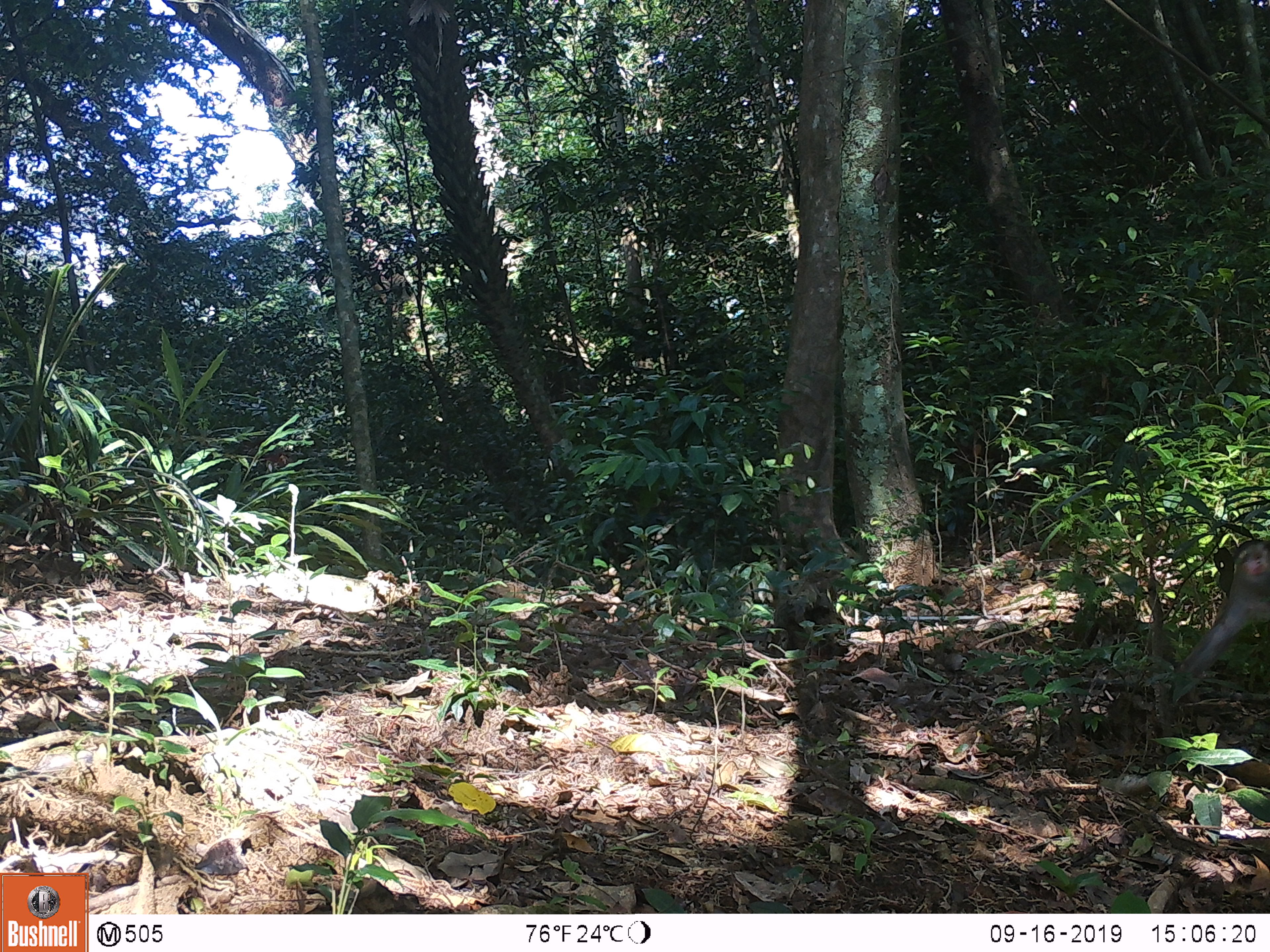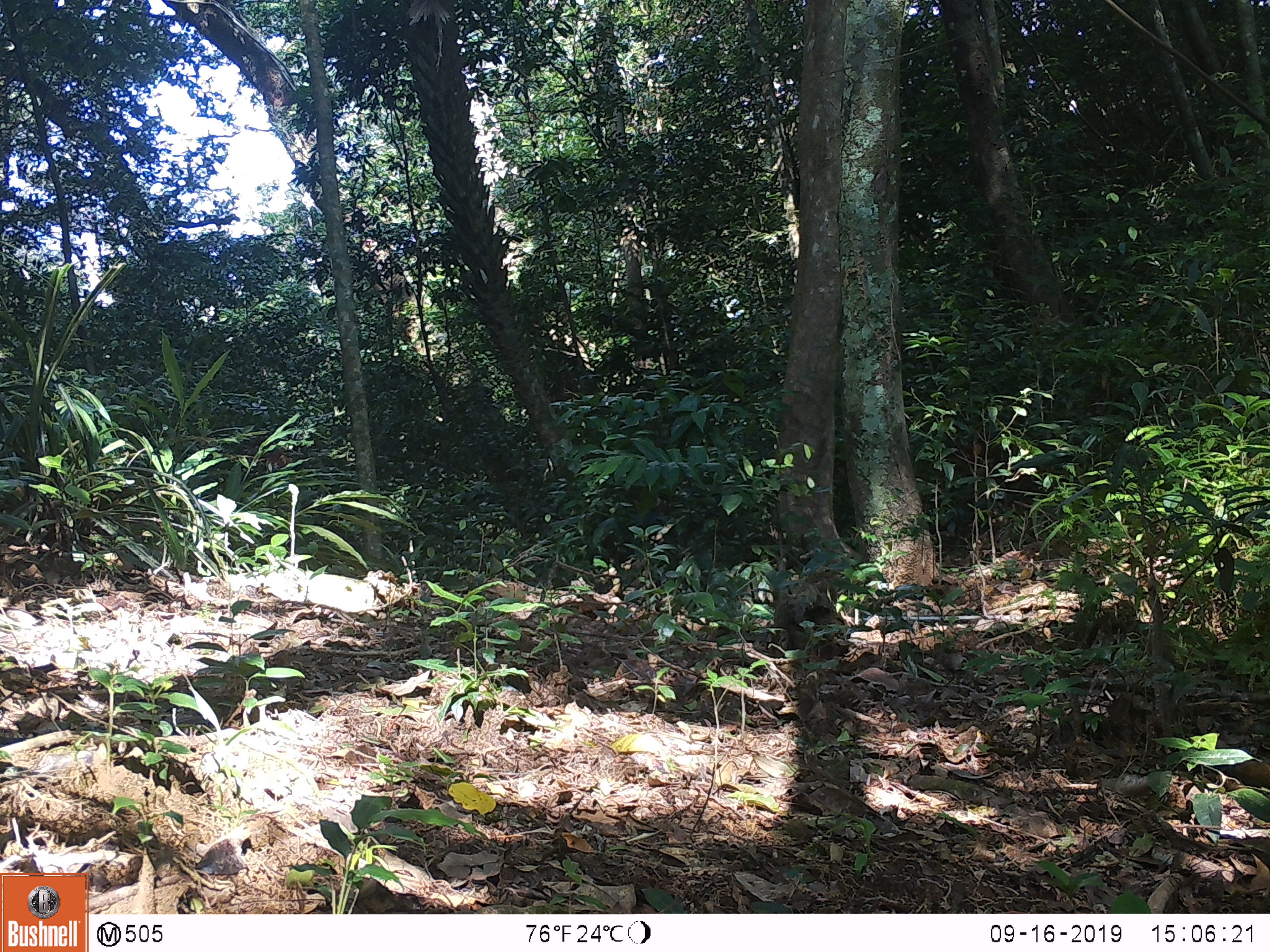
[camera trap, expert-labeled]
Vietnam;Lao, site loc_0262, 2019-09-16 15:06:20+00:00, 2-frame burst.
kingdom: Animalia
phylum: Chordata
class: Mammalia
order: Primates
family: Cercopithecidae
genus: Macaca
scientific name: Macaca nemestrina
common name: pig-tailed macaque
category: pig tailed macaque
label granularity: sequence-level